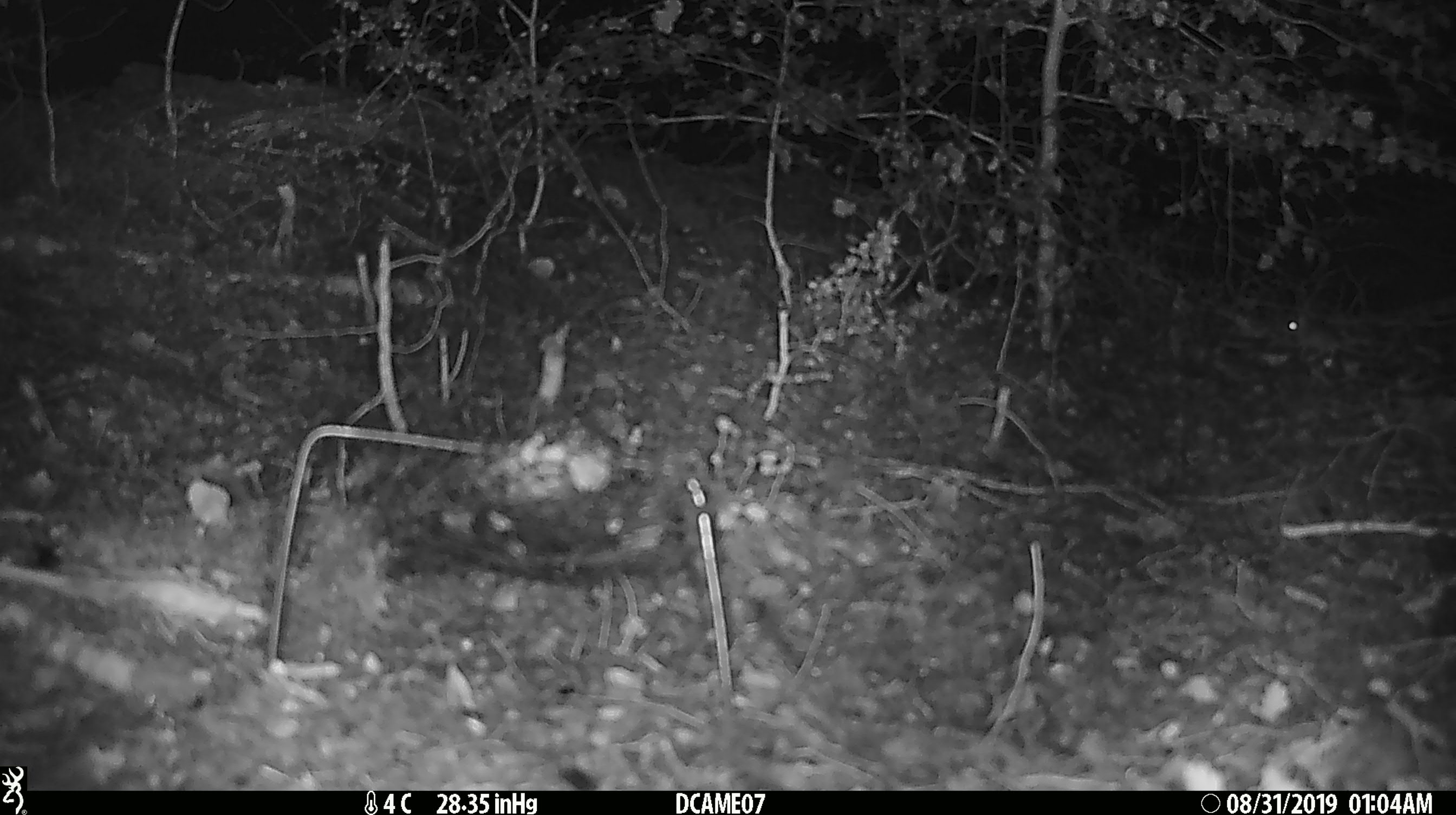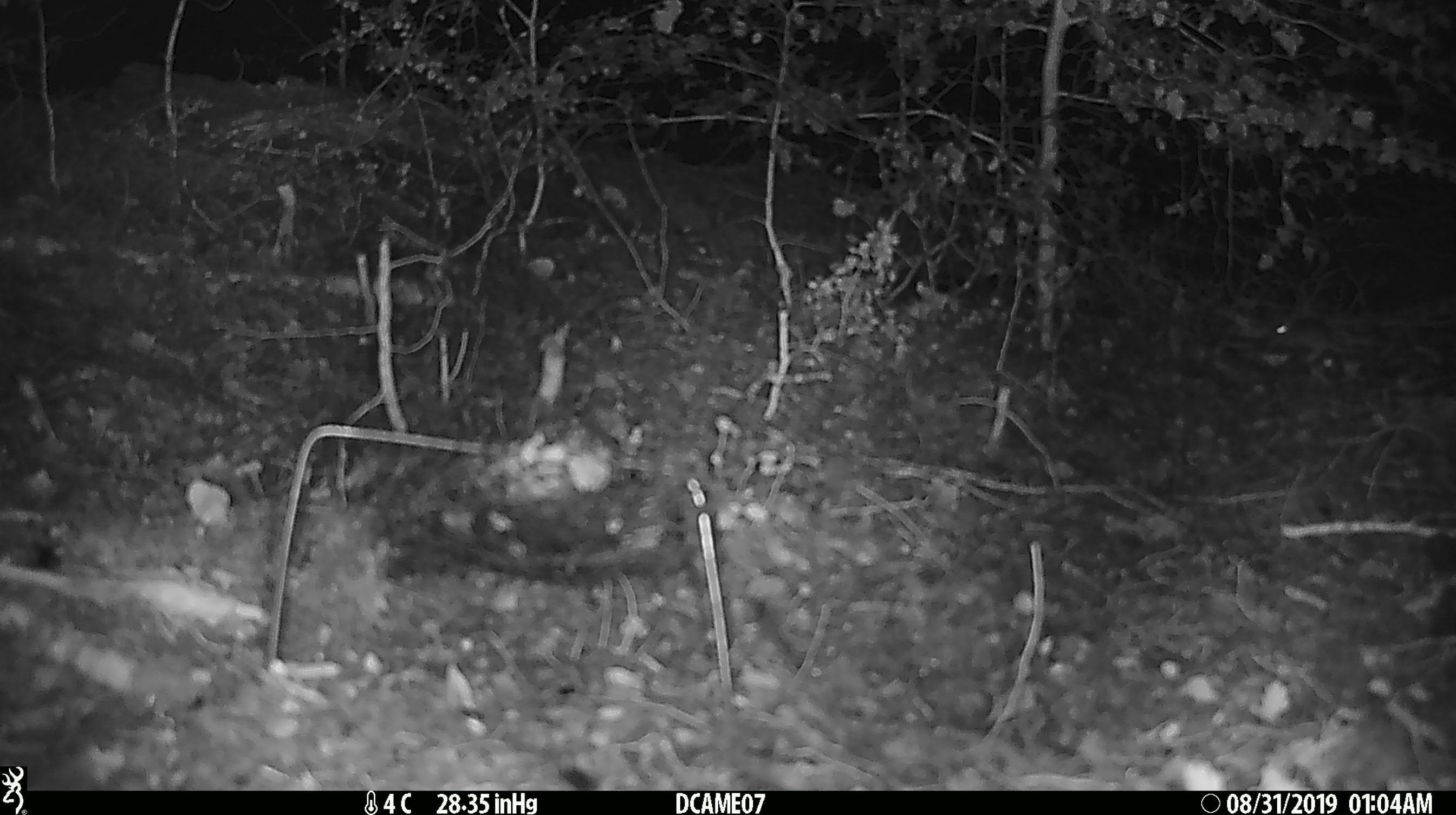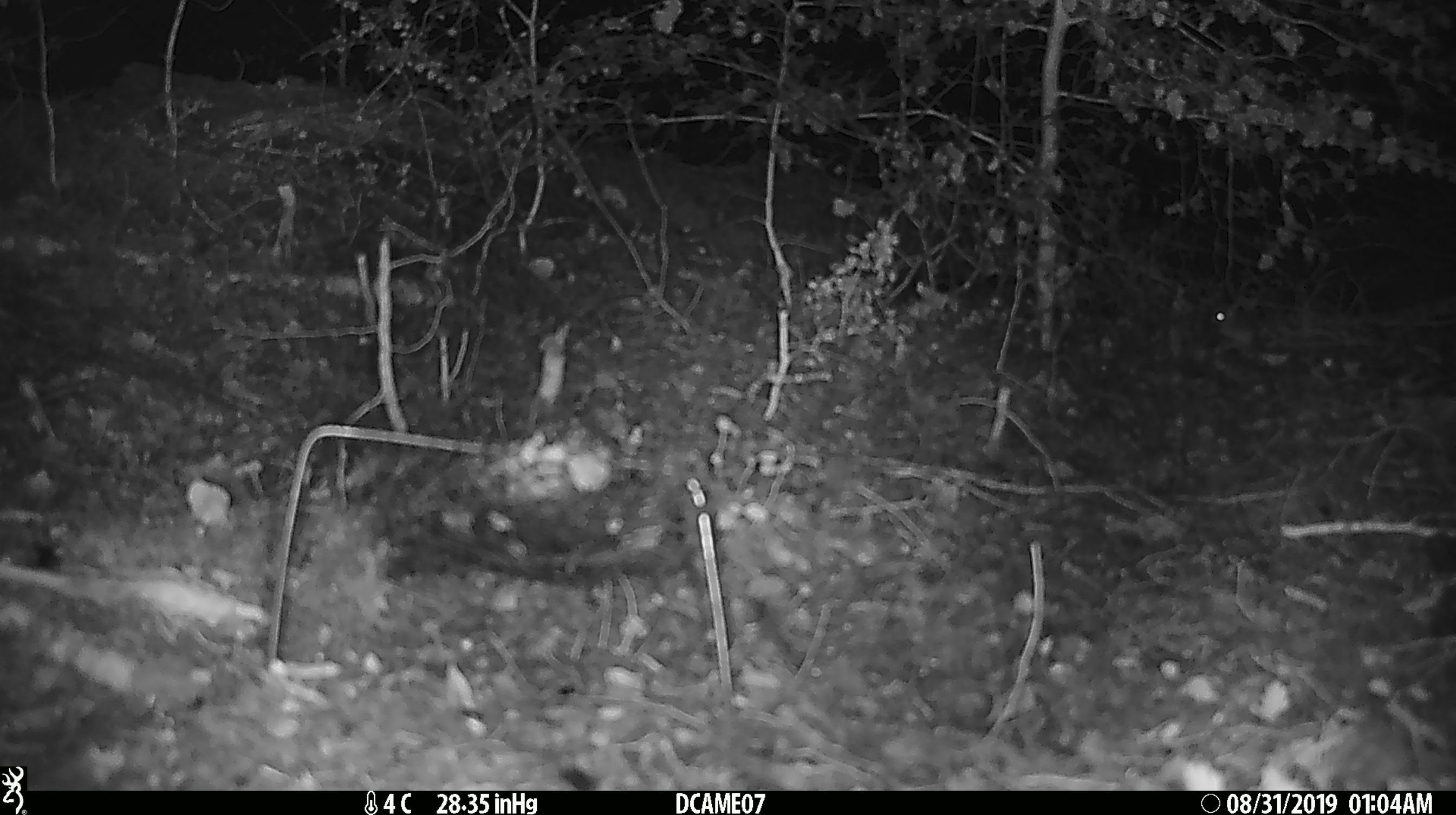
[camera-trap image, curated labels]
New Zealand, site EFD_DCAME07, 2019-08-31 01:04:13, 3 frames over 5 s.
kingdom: Animalia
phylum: Chordata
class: Mammalia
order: Rodentia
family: Muridae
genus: Mus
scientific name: Mus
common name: mouse